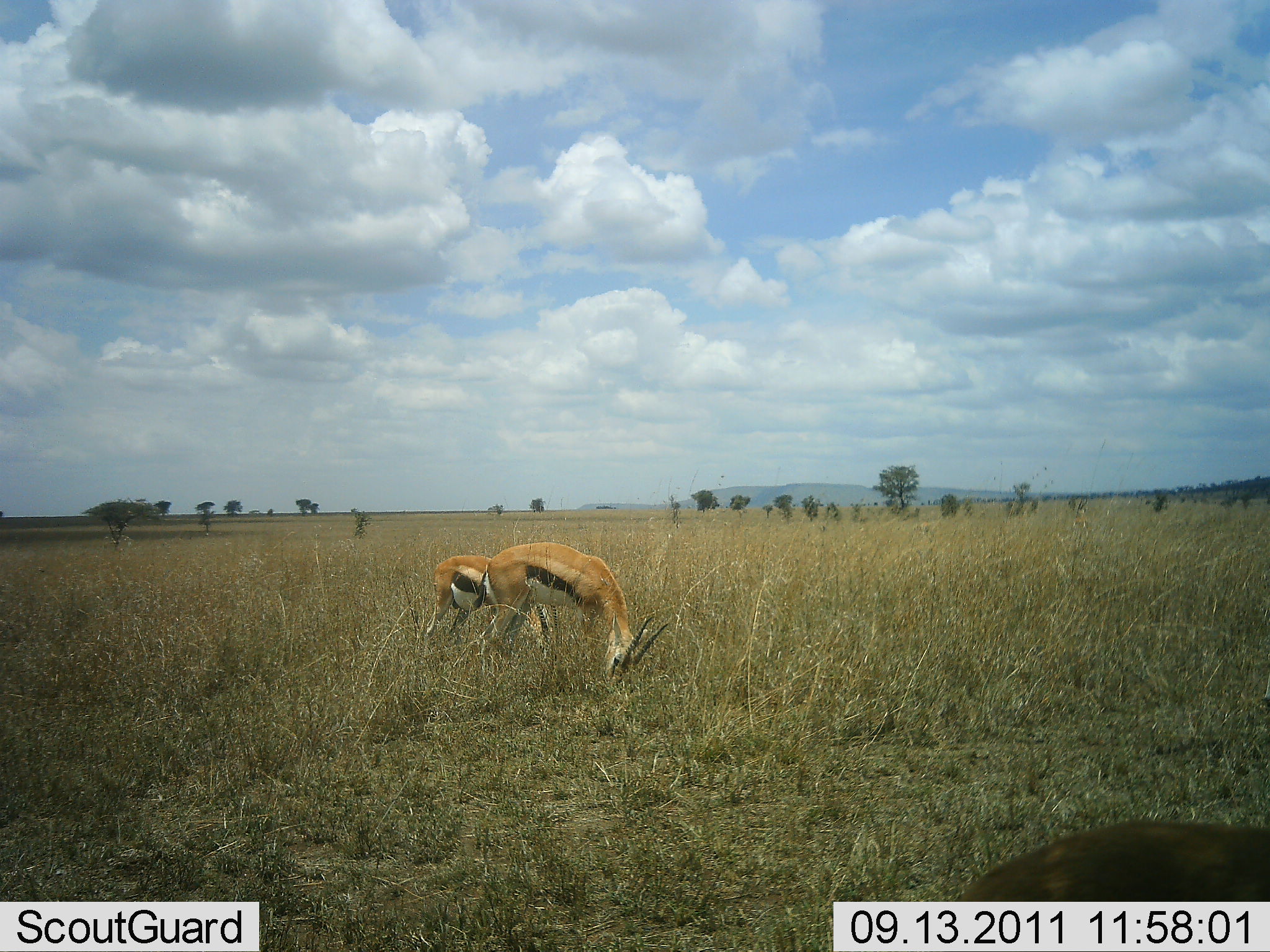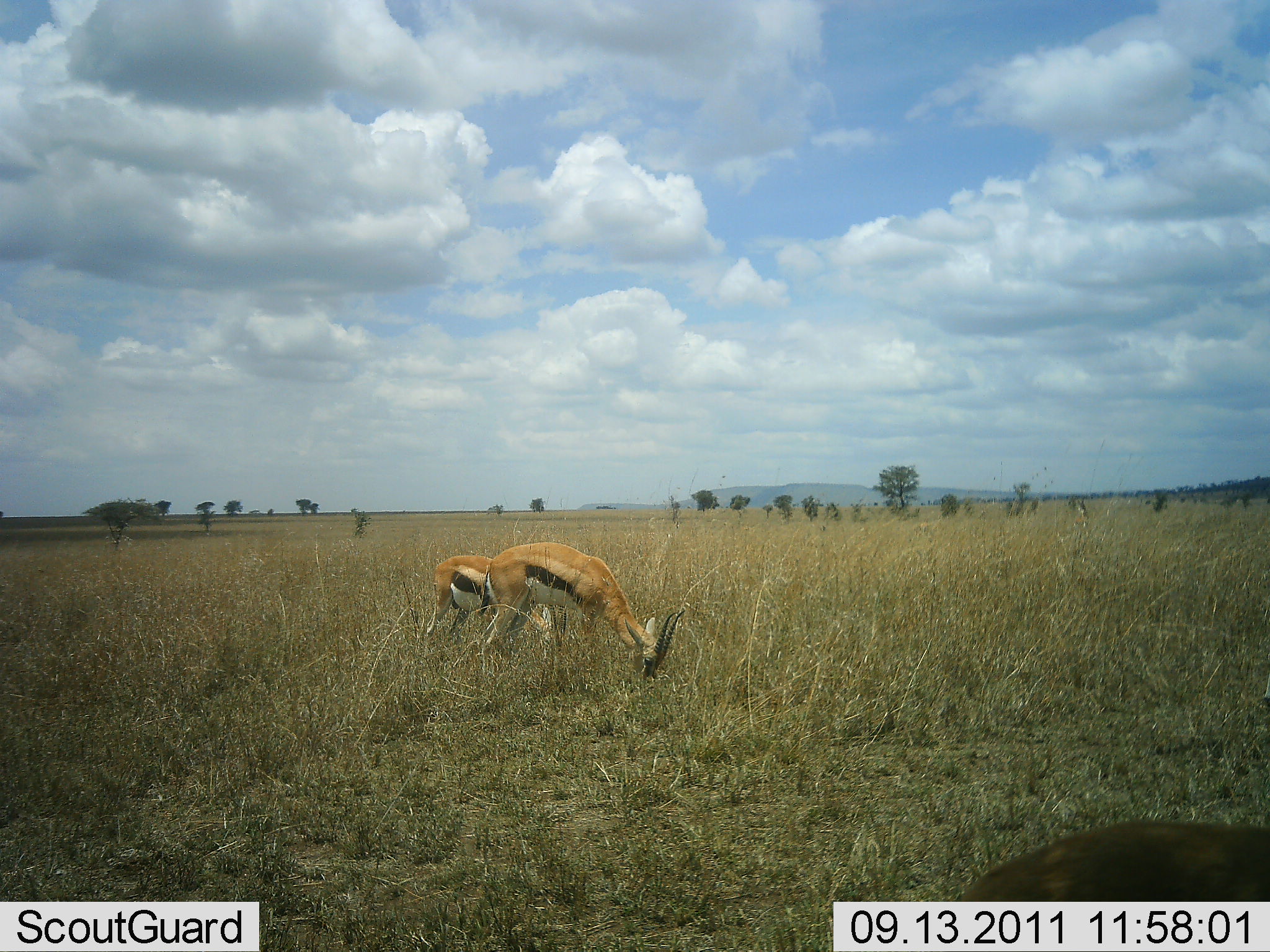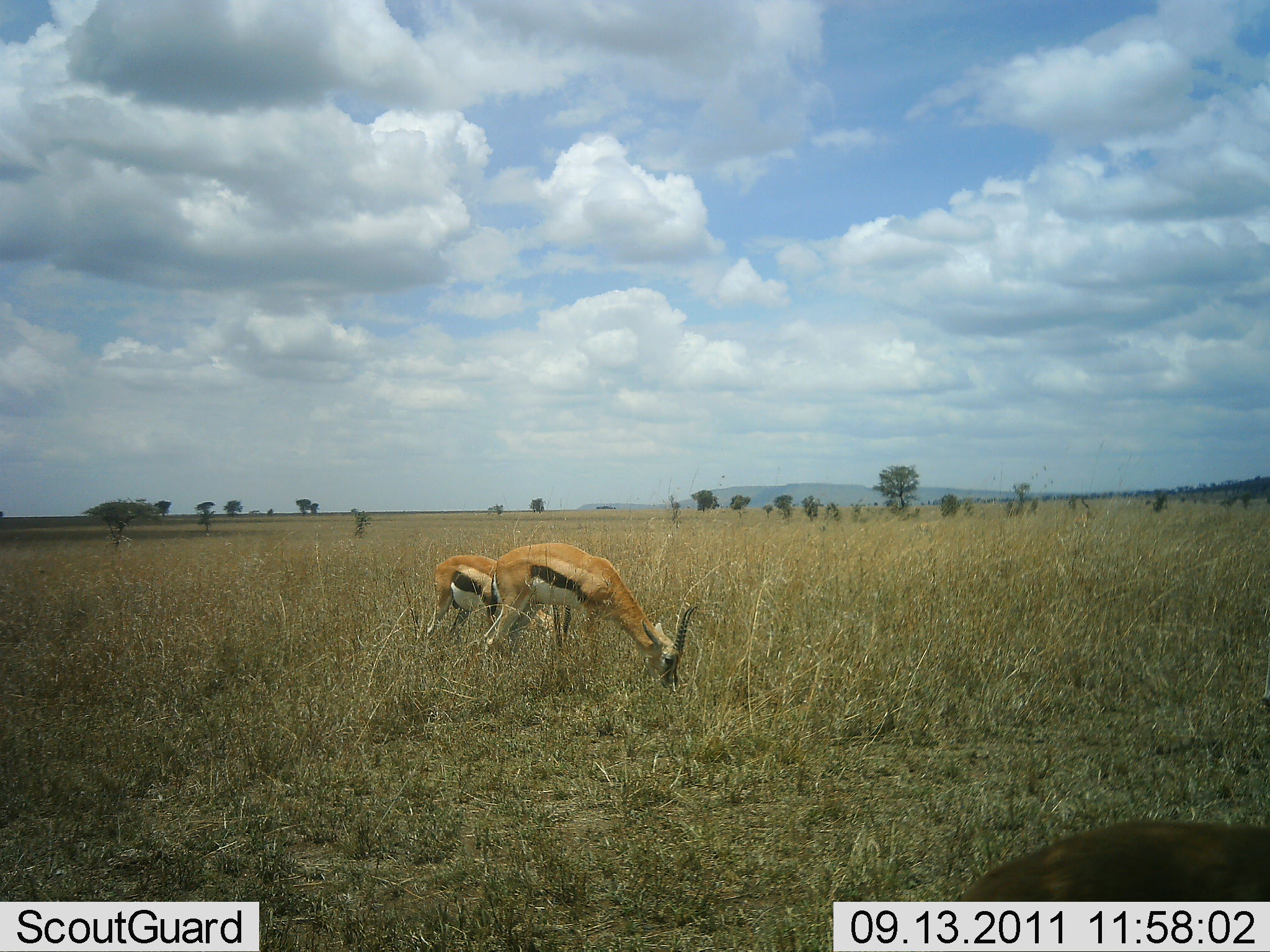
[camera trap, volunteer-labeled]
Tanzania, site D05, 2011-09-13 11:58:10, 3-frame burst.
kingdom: Animalia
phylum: Chordata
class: Mammalia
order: Artiodactyla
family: Bovidae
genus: Eudorcas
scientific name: Eudorcas thomsonii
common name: thomson's gazelle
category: gazellethomsons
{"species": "gazellethomsons (thomson's gazelle) (Eudorcas thomsonii)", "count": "2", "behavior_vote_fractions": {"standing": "8%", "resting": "0%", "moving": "0%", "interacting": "0%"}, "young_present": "0%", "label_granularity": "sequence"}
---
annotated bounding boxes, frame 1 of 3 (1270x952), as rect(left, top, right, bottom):
animal: rect(477, 542, 669, 685); rect(955, 819, 1270, 901); rect(420, 553, 563, 673)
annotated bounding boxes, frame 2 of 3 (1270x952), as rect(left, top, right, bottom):
animal: rect(474, 541, 685, 685); rect(958, 820, 1270, 901); rect(424, 553, 570, 670)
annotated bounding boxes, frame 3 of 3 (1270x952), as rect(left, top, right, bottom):
animal: rect(481, 542, 698, 692); rect(948, 819, 1270, 901); rect(423, 554, 572, 664)